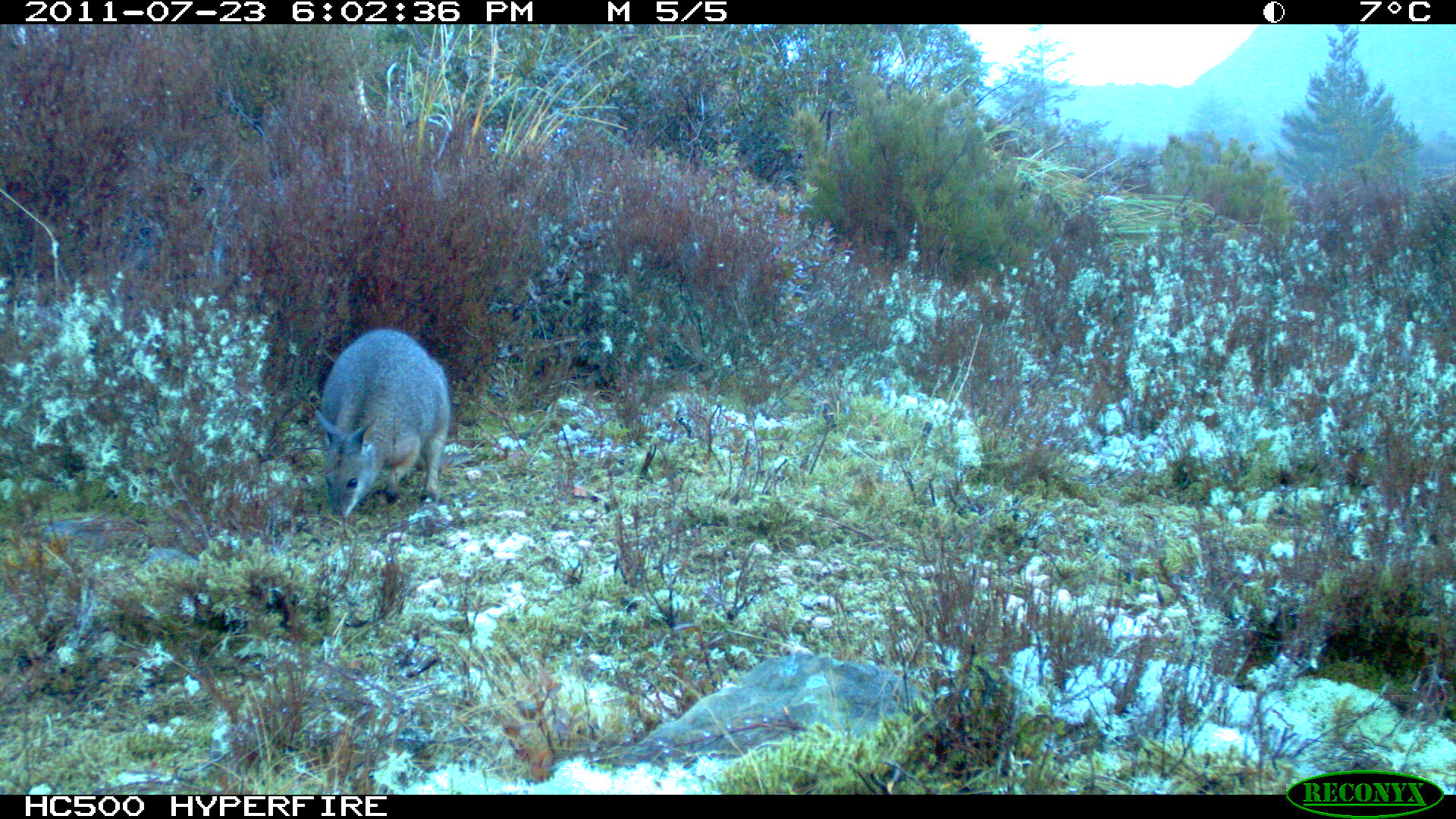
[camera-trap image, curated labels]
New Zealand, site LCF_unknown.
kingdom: Animalia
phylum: Chordata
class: Mammalia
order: Diprotodontia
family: Macropodidae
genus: Notamacropus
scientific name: Notamacropus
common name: wallaby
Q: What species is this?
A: Wallaby (Notamacropus).